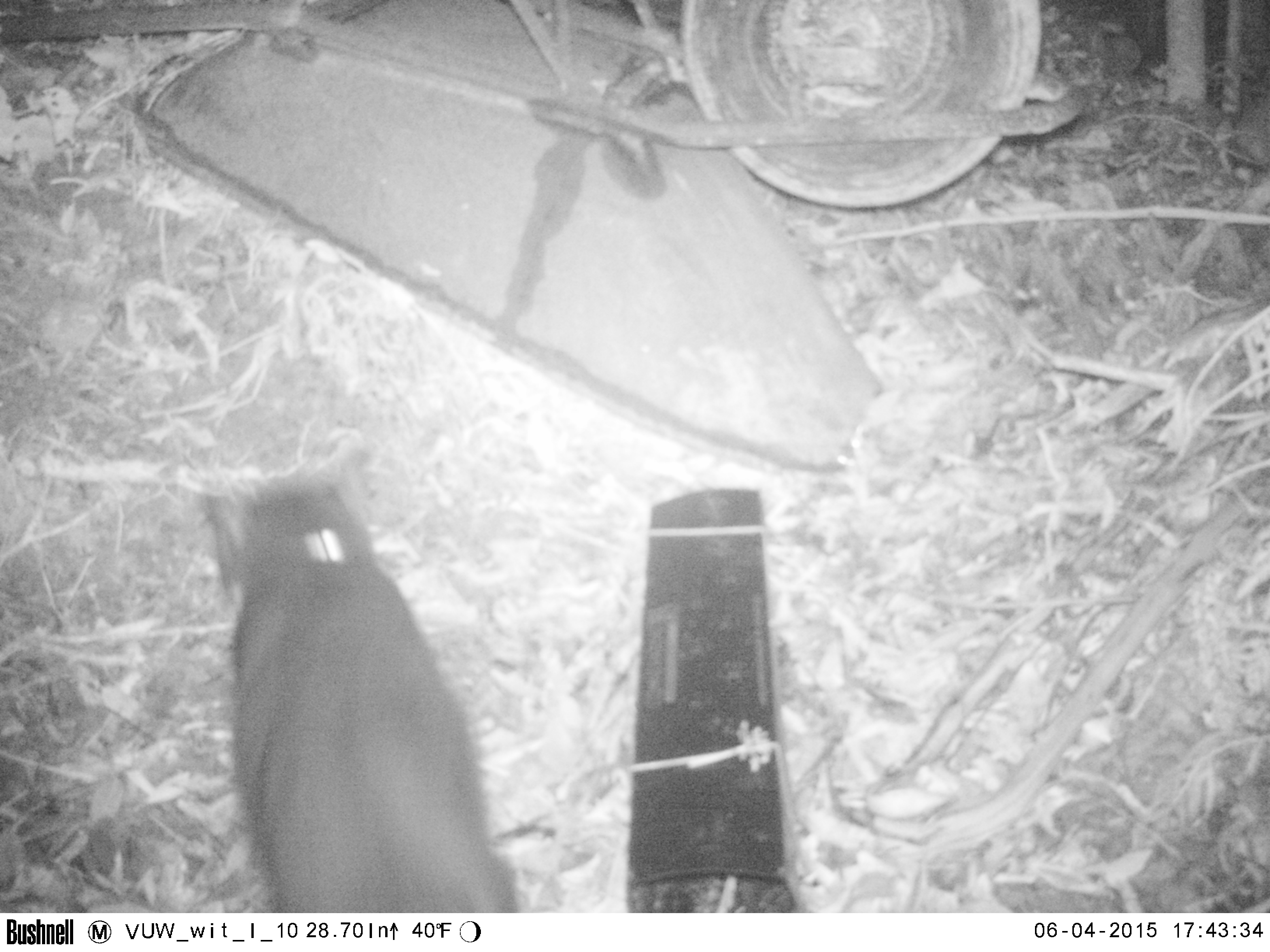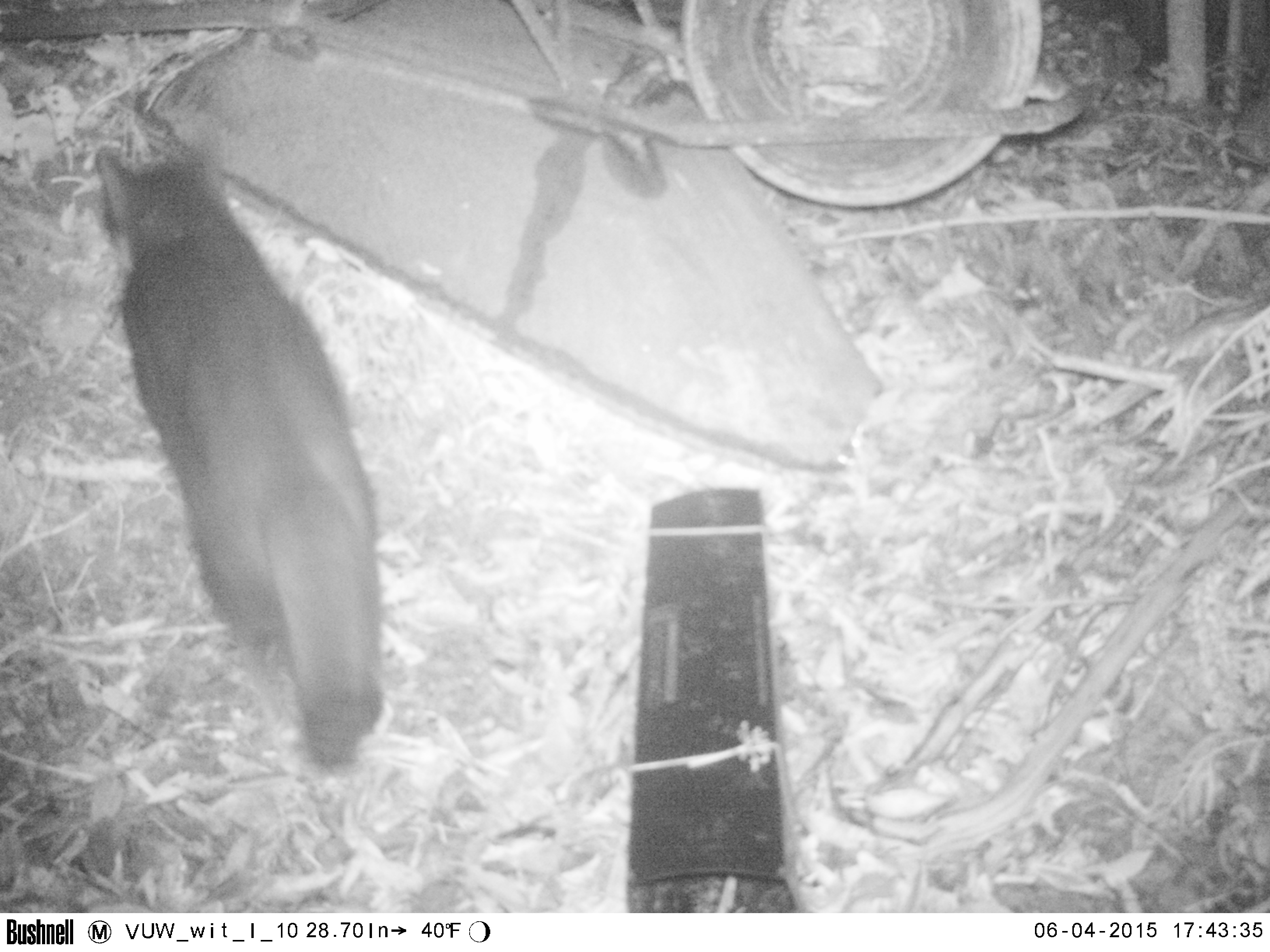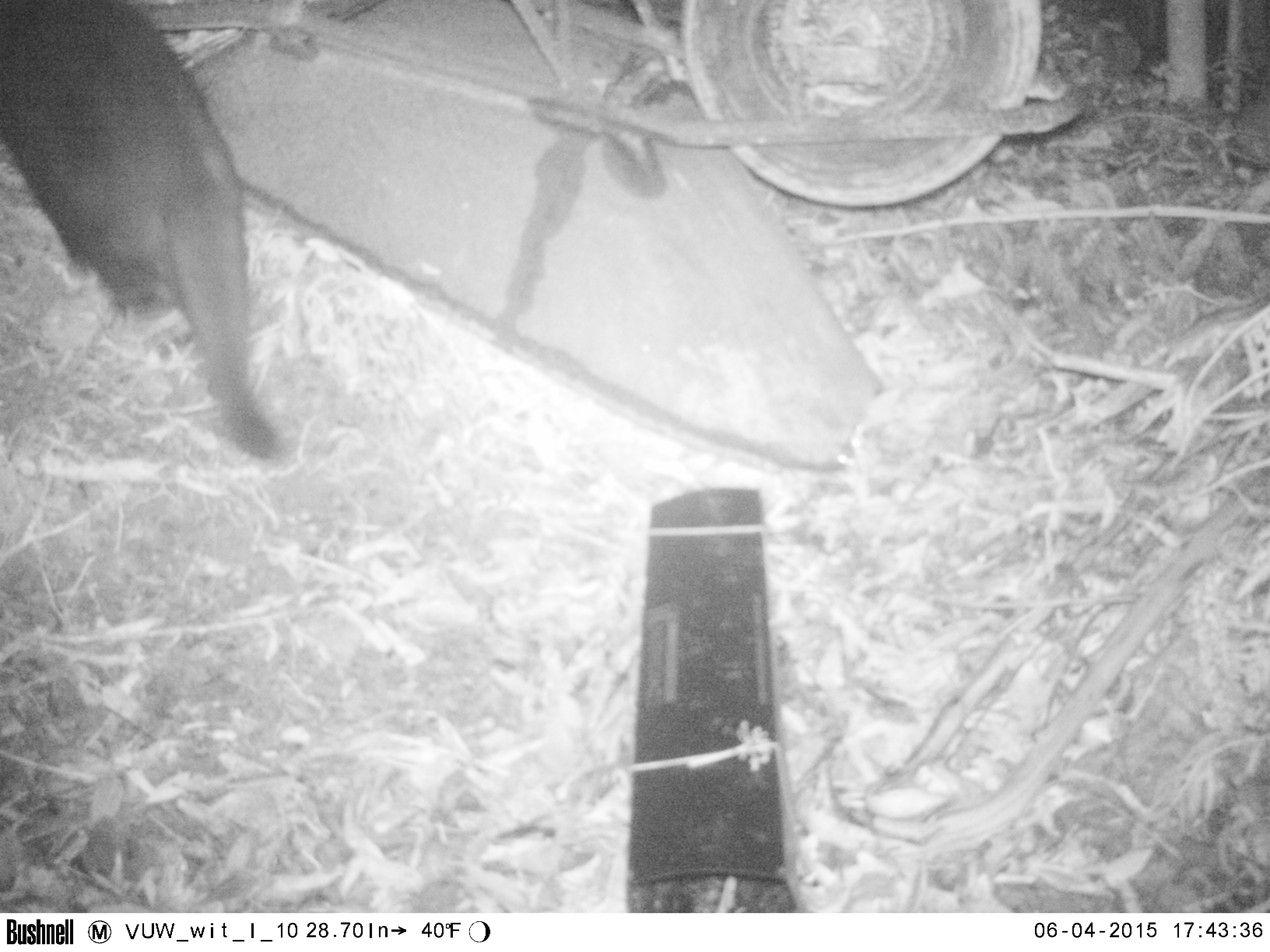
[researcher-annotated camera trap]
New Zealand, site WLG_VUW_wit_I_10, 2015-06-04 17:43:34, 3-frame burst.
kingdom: Animalia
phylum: Chordata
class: Mammalia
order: Carnivora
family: Felidae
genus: Felis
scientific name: Felis catus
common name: domestic cat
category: cat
Cat (domestic cat) (Felis catus).